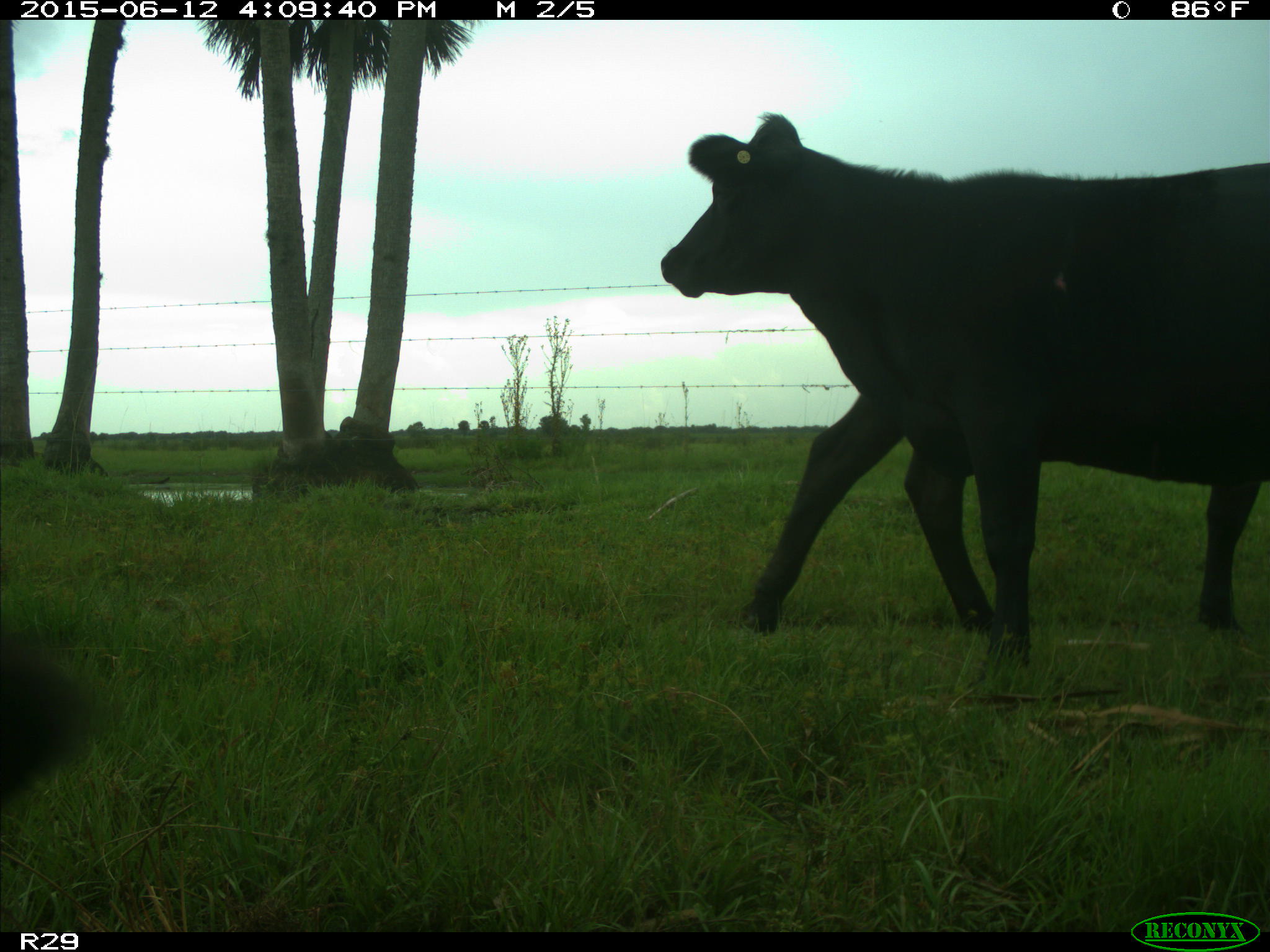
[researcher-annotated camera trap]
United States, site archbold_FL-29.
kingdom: Animalia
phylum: Chordata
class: Mammalia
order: Artiodactyla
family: Bovidae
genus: Bos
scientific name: Bos taurus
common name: domestic cow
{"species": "Bos taurus (domestic cow)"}